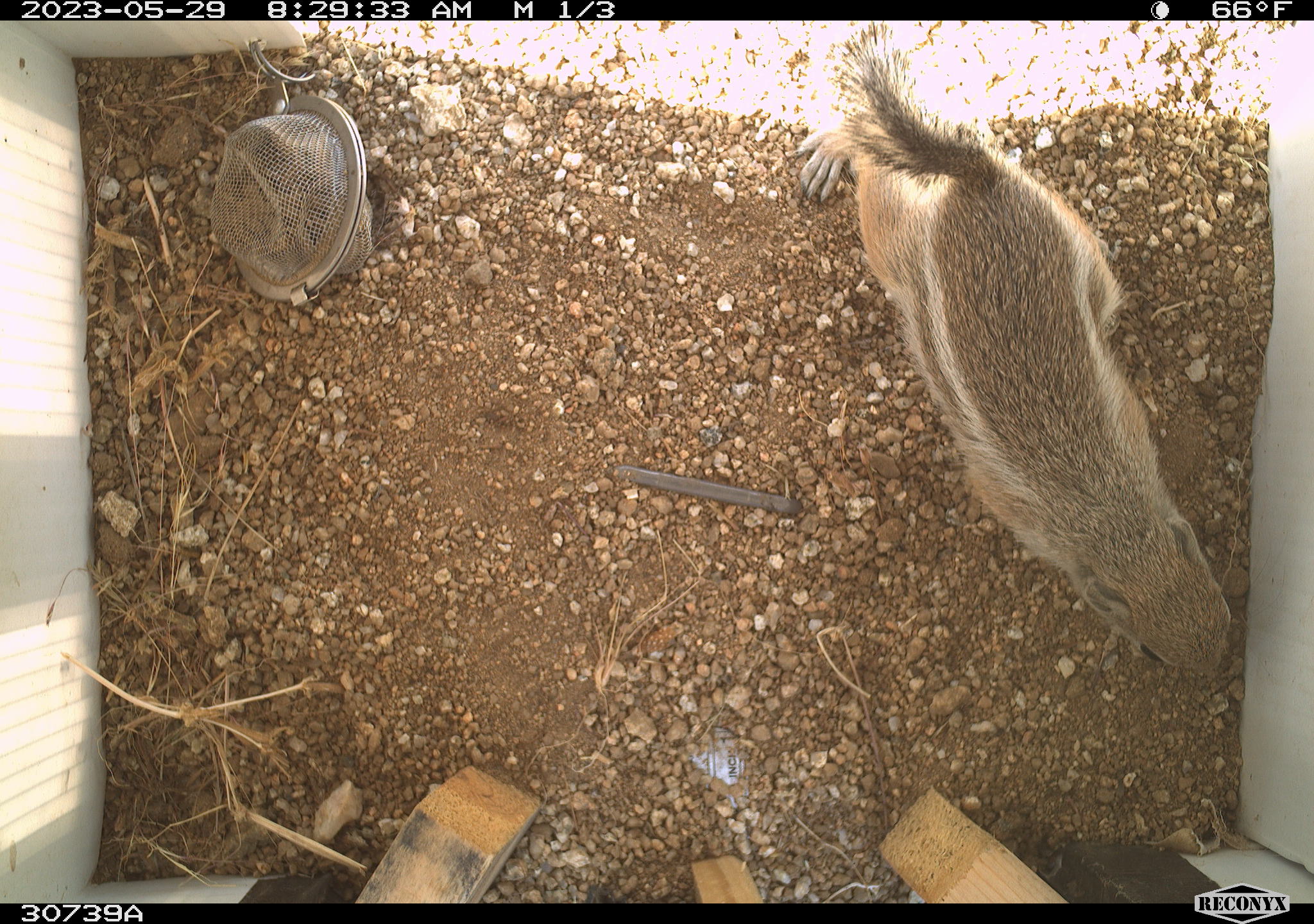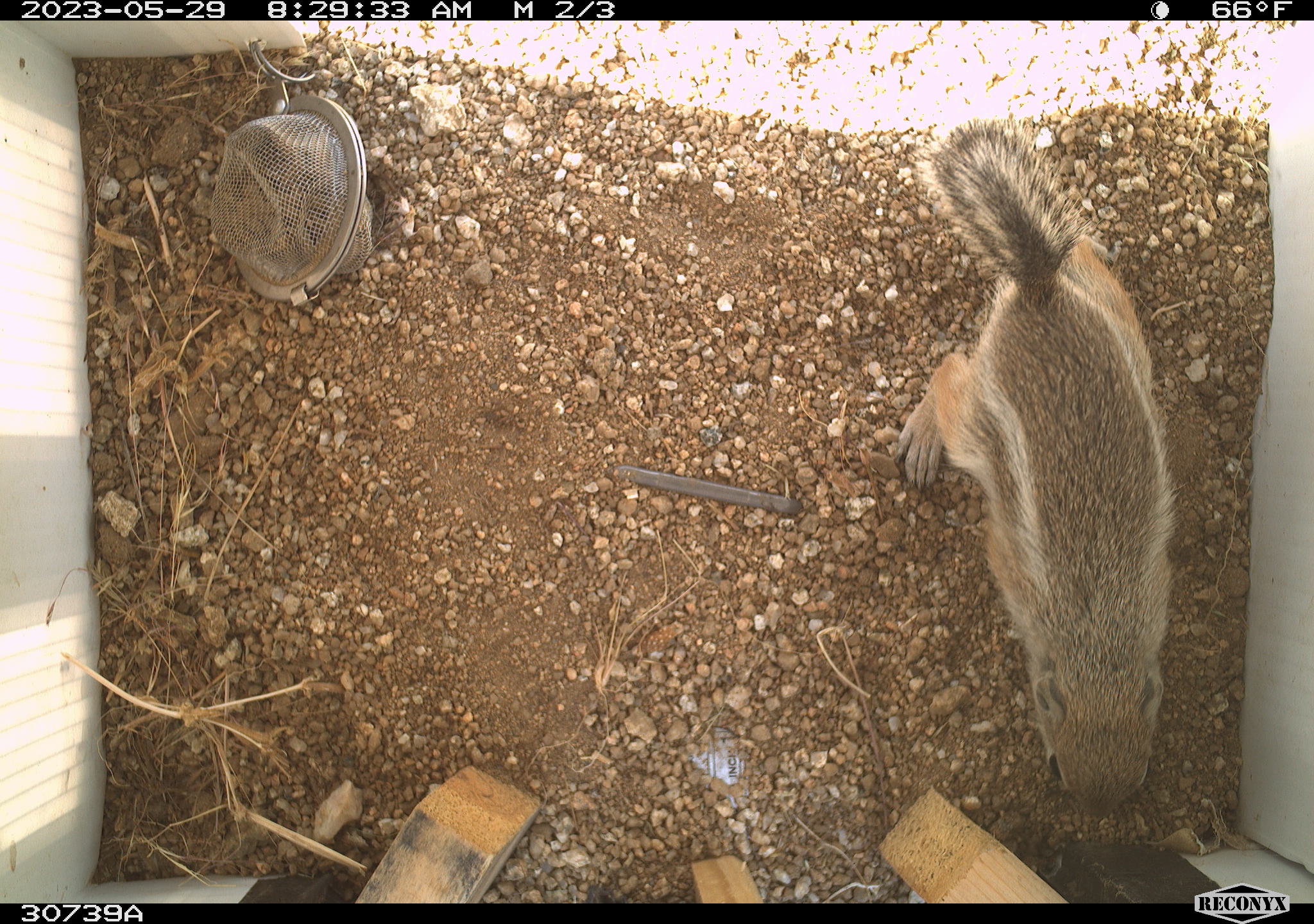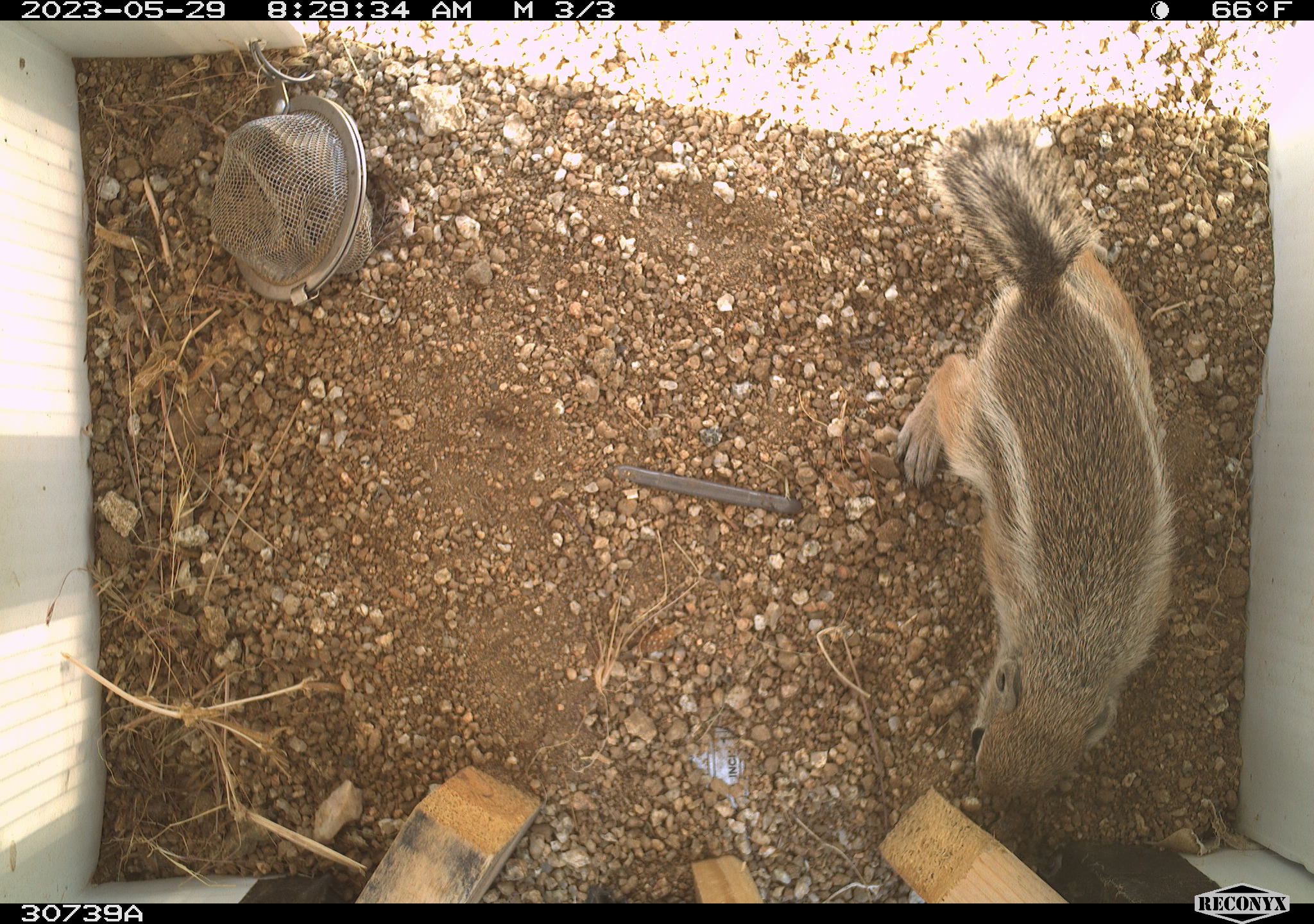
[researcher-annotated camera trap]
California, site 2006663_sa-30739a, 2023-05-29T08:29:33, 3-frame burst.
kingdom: Animalia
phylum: Chordata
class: Mammalia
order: Rodentia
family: Sciuridae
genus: Ammospermophilus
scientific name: Ammospermophilus leucurus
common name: white-tailed antelope squirrel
White-tailed antelope squirrel (Ammospermophilus leucurus).